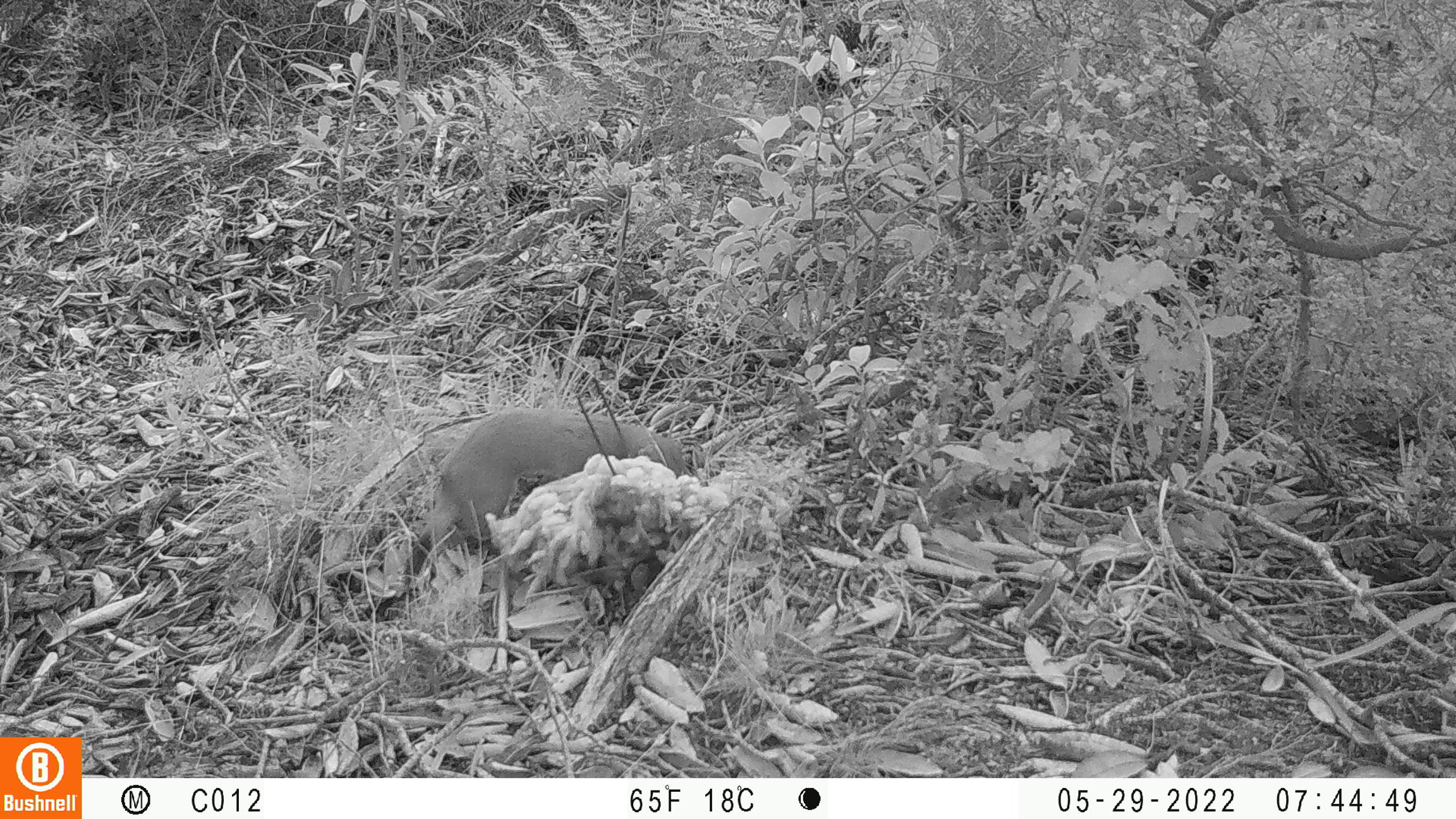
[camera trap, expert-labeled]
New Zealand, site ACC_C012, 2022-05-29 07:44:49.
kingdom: Animalia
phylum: Chordata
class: Mammalia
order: Carnivora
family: Mustelidae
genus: Mustela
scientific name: Mustela erminea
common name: stoat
Stoat (Mustela erminea).